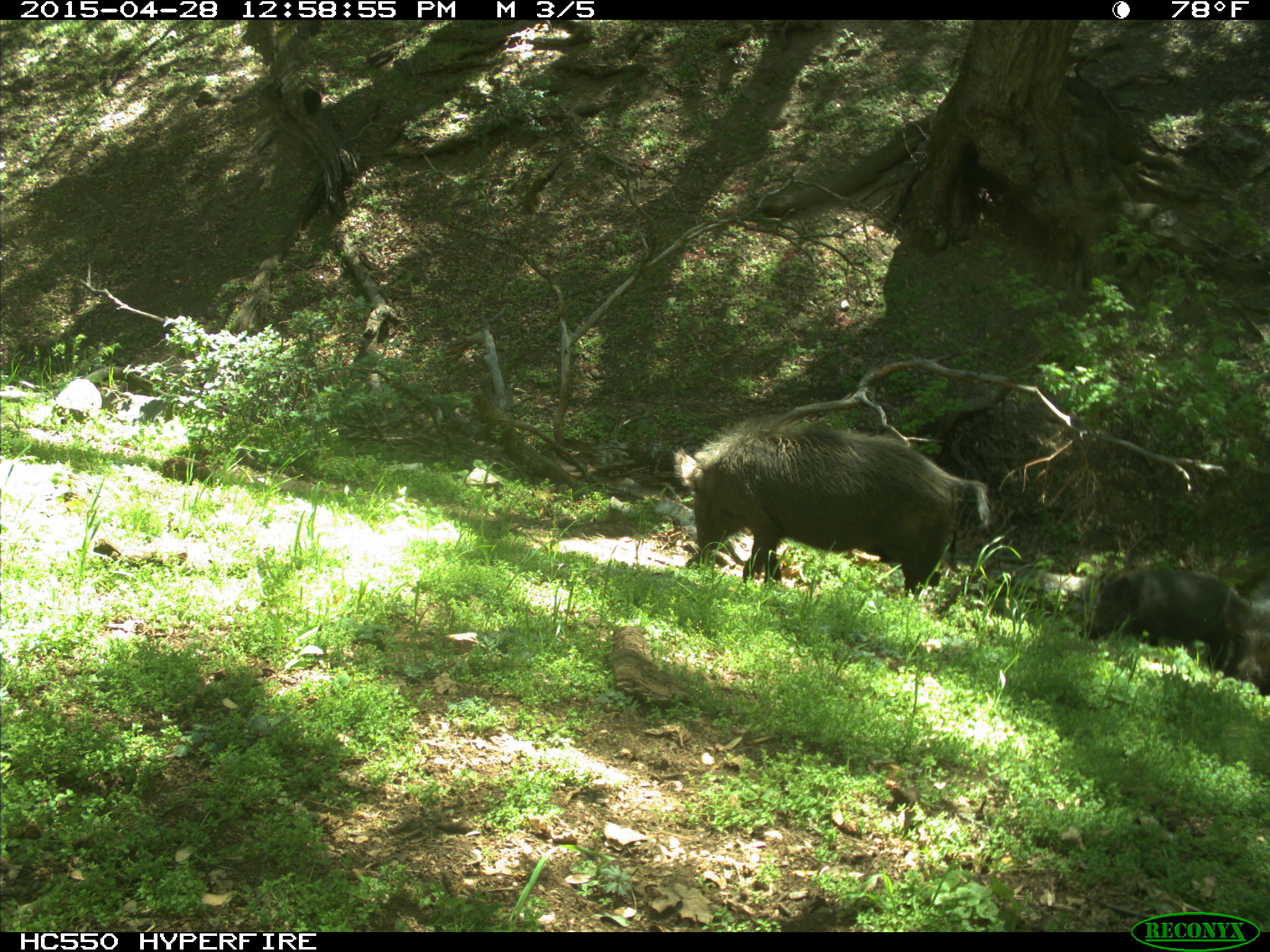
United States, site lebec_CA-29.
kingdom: Animalia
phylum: Chordata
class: Mammalia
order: Artiodactyla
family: Suidae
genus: Sus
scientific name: Sus scrofa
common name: wild boar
Sus scrofa (wild boar).